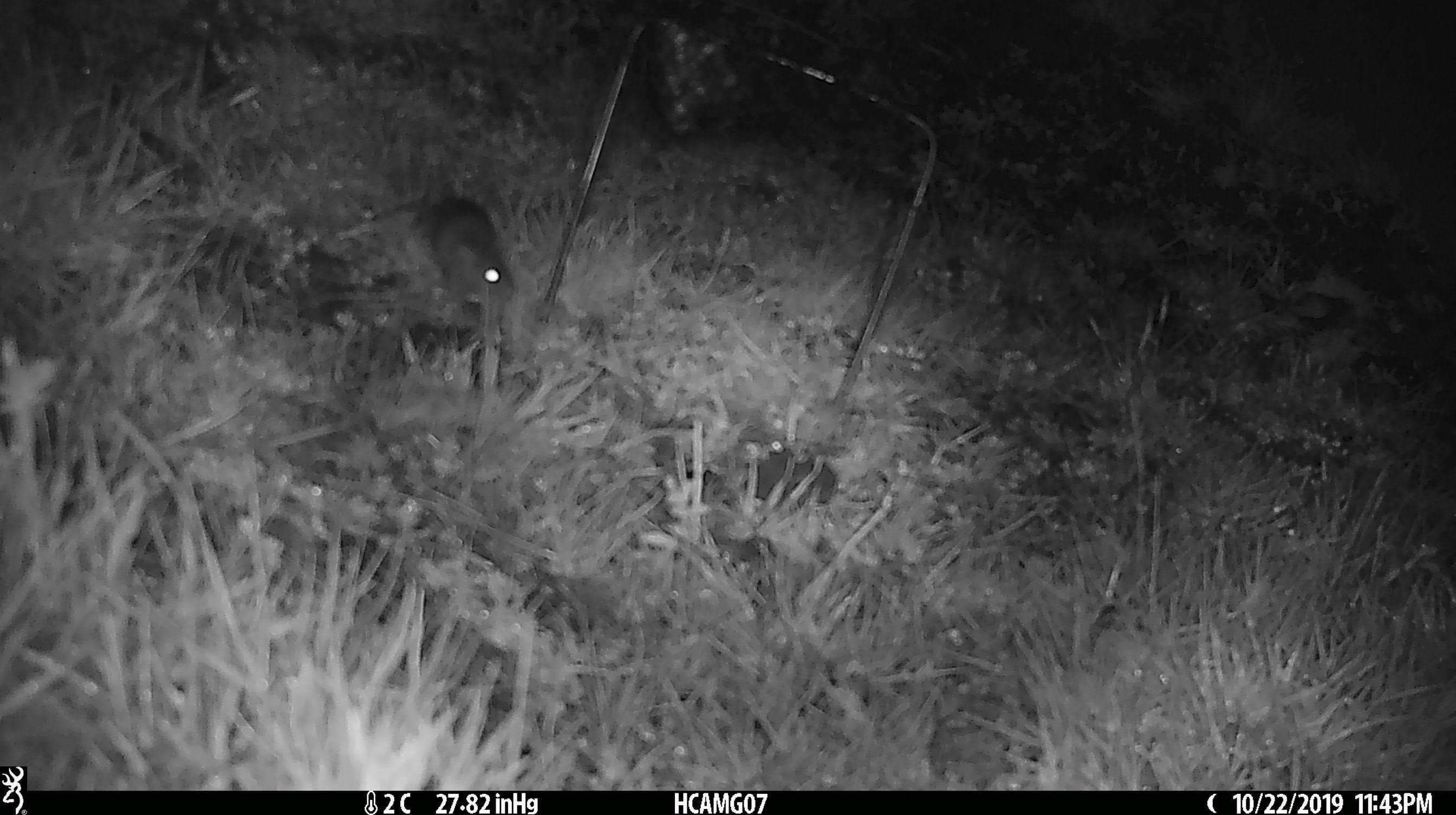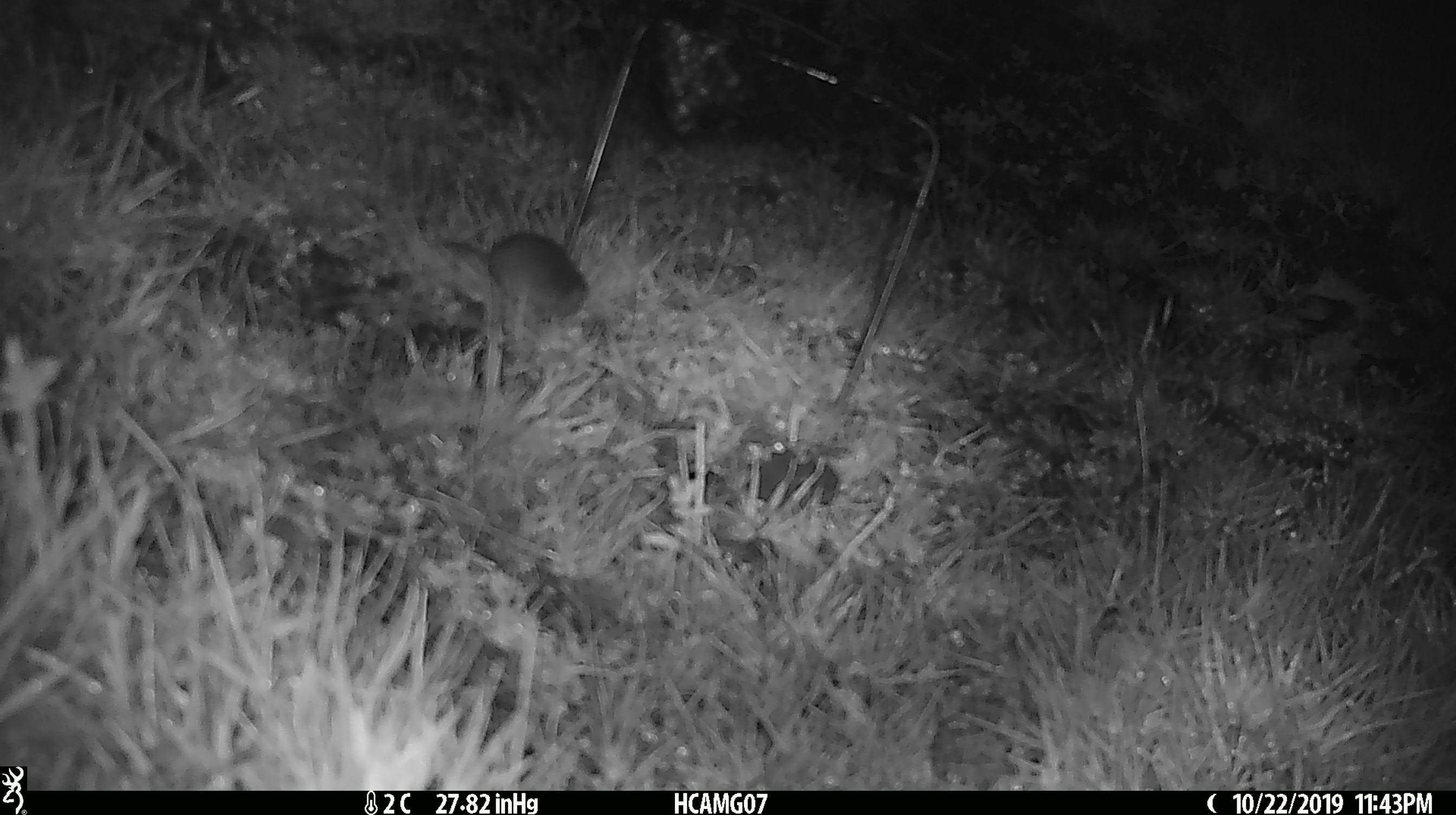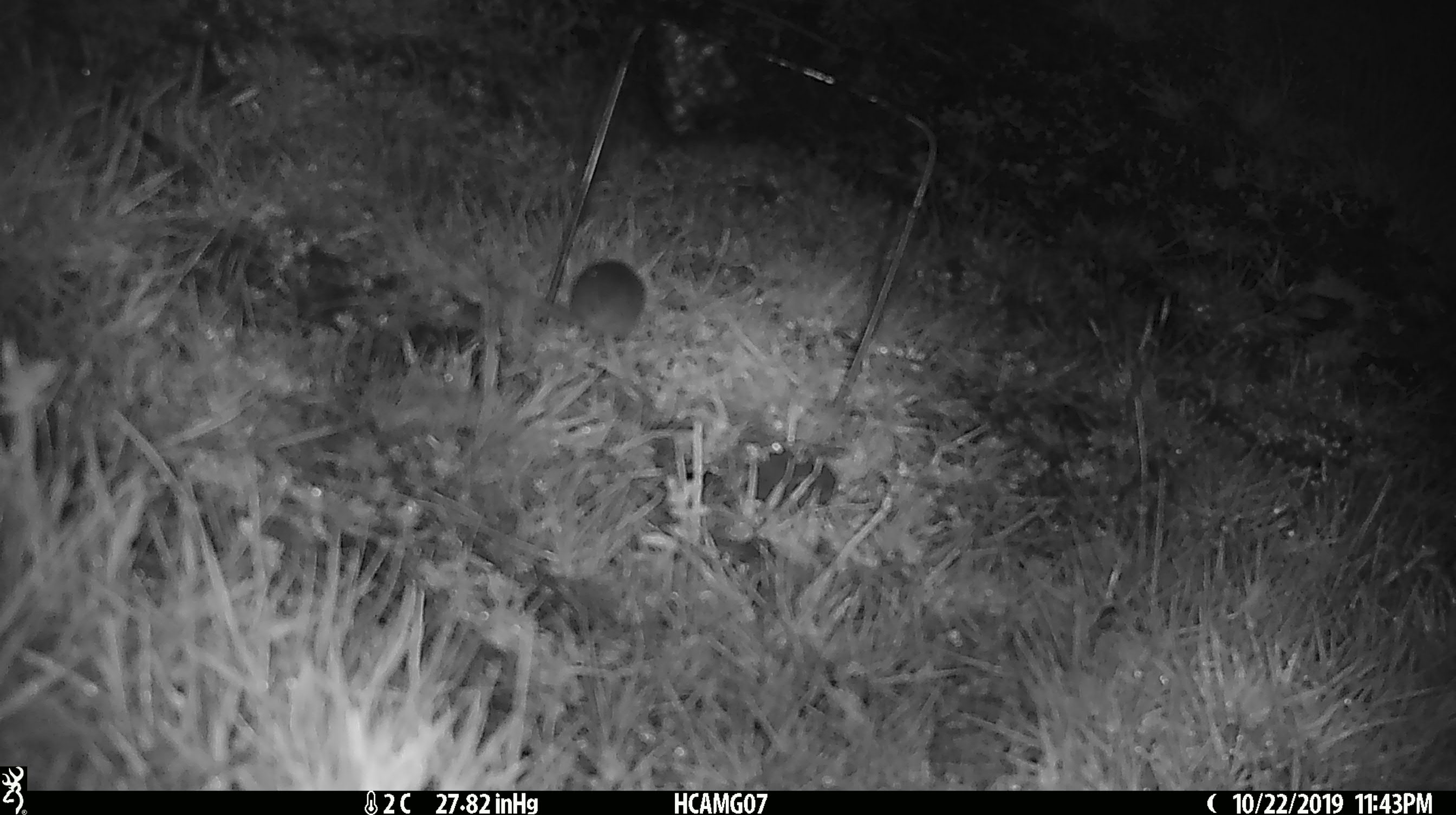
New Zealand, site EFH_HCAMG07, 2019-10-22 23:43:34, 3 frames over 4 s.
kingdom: Animalia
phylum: Chordata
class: Mammalia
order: Rodentia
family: Muridae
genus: Mus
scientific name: Mus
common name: mouse